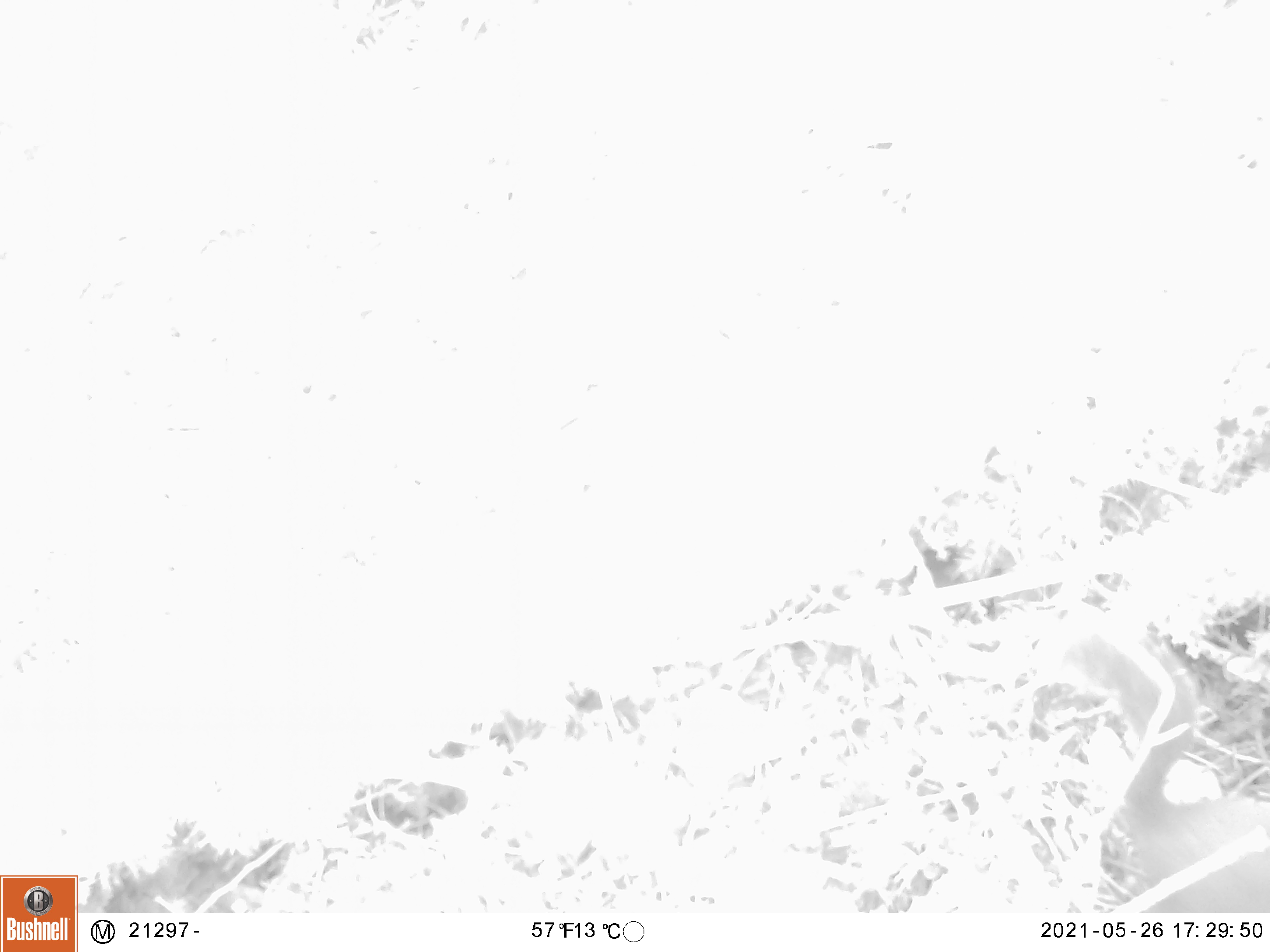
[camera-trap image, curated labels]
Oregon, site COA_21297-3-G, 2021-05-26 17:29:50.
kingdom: Animalia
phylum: Chordata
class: Mammalia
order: Rodentia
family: Sciuridae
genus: Tamiasciurus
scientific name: Tamiasciurus douglasii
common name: douglas squirrel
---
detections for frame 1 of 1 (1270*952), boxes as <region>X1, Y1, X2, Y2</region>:
douglas squirrel: <region>1042, 614, 1264, 905</region>